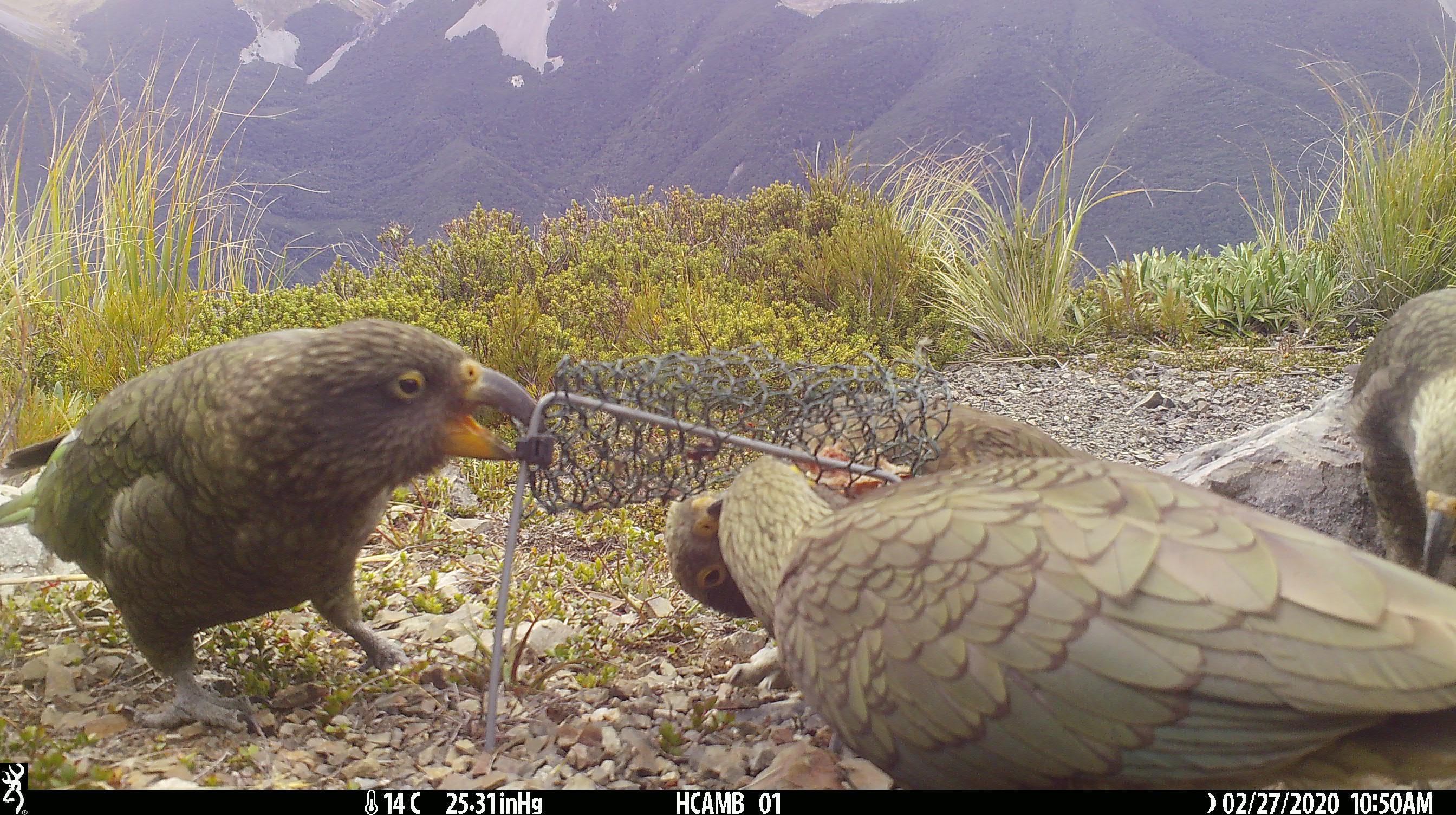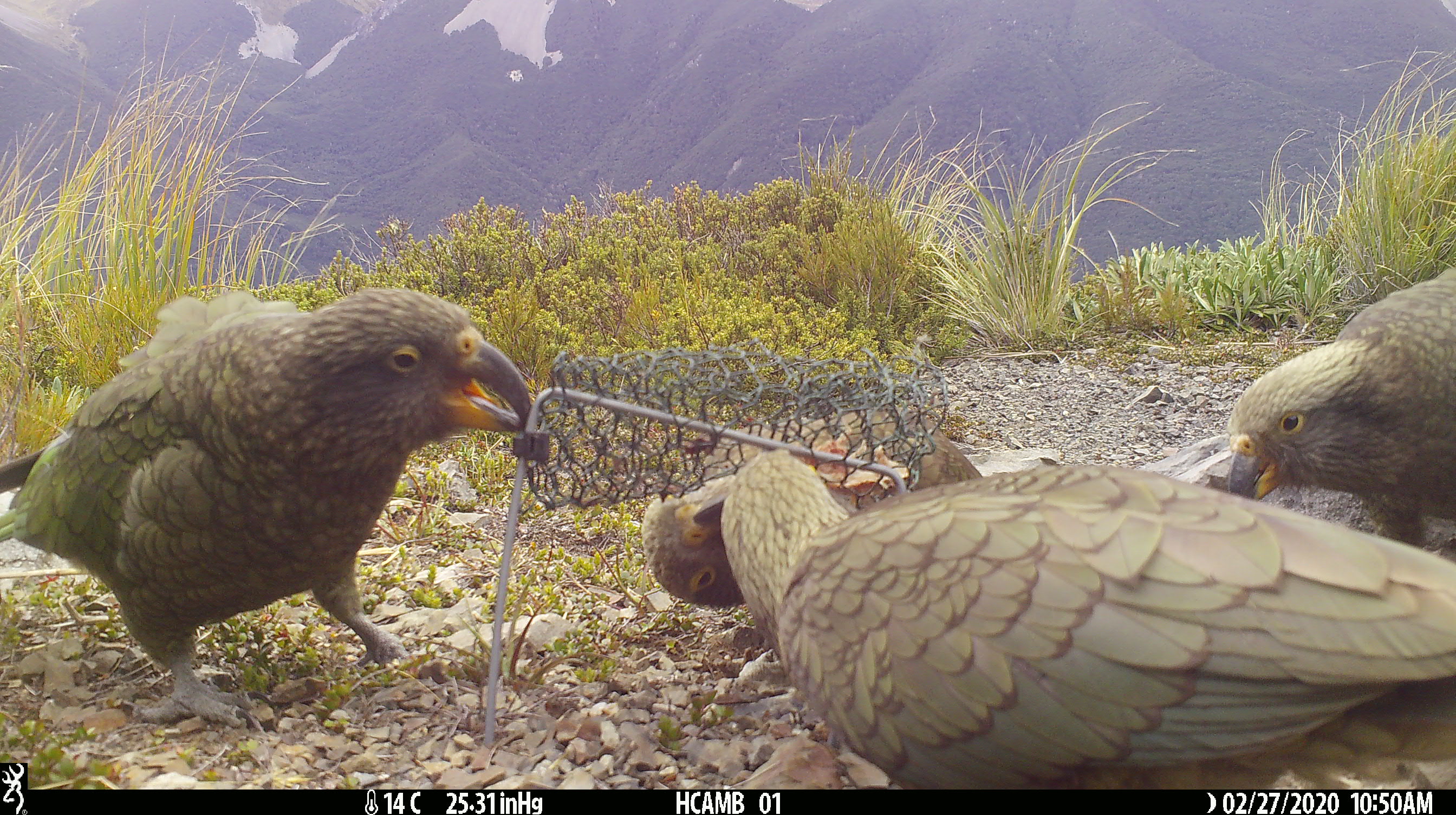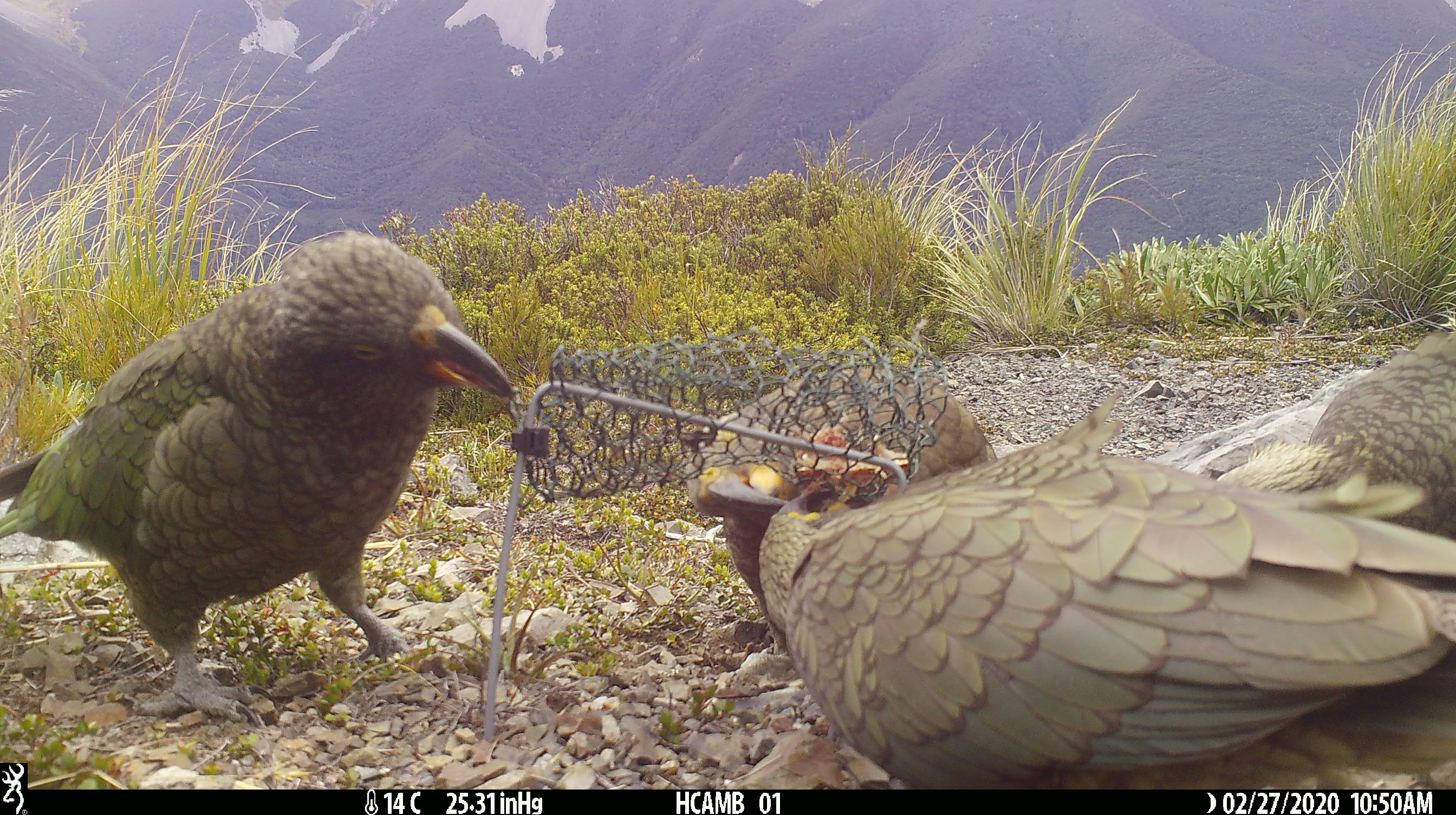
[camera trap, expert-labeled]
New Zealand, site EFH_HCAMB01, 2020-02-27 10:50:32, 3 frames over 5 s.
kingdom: Animalia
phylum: Chordata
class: Aves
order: Psittaciformes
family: Strigopidae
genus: Nestor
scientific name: Nestor notabilis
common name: kea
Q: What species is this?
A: Kea (Nestor notabilis).